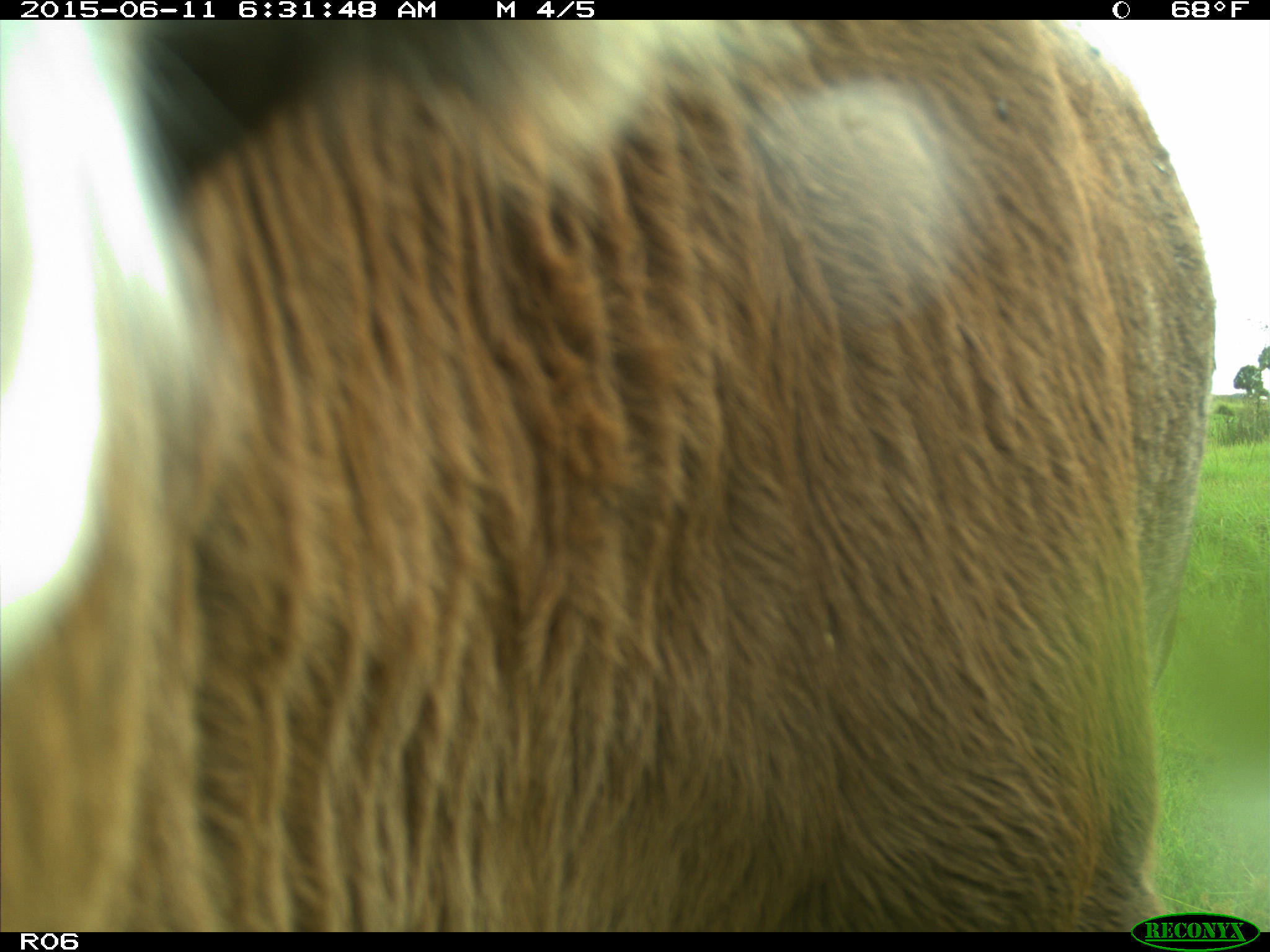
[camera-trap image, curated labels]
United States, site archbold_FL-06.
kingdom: Animalia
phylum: Chordata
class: Mammalia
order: Artiodactyla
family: Bovidae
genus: Bos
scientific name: Bos taurus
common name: domestic cow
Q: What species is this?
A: Bos taurus (domestic cow).